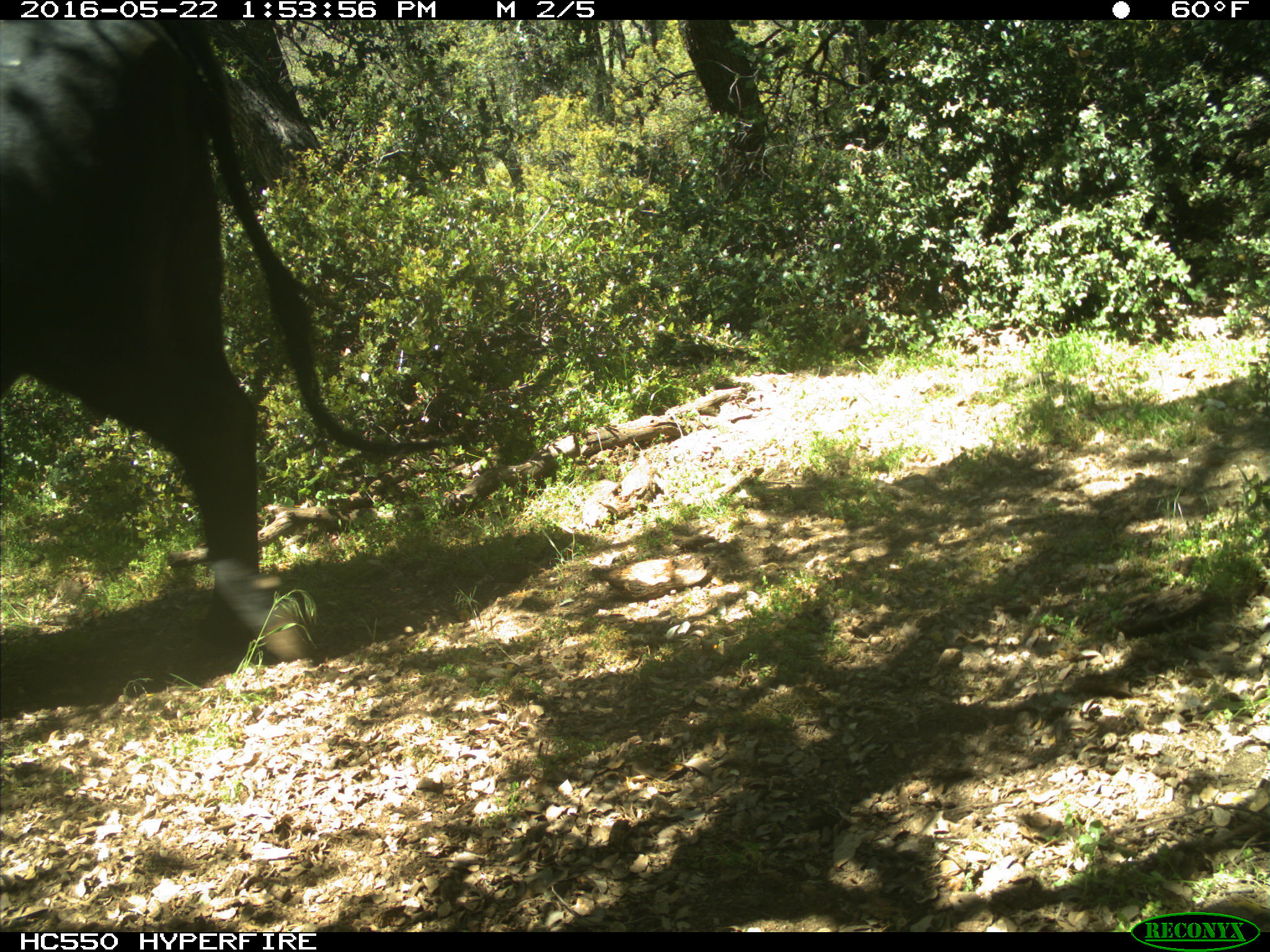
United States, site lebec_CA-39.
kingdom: Animalia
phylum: Chordata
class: Mammalia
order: Artiodactyla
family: Bovidae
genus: Bos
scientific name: Bos taurus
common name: domestic cow